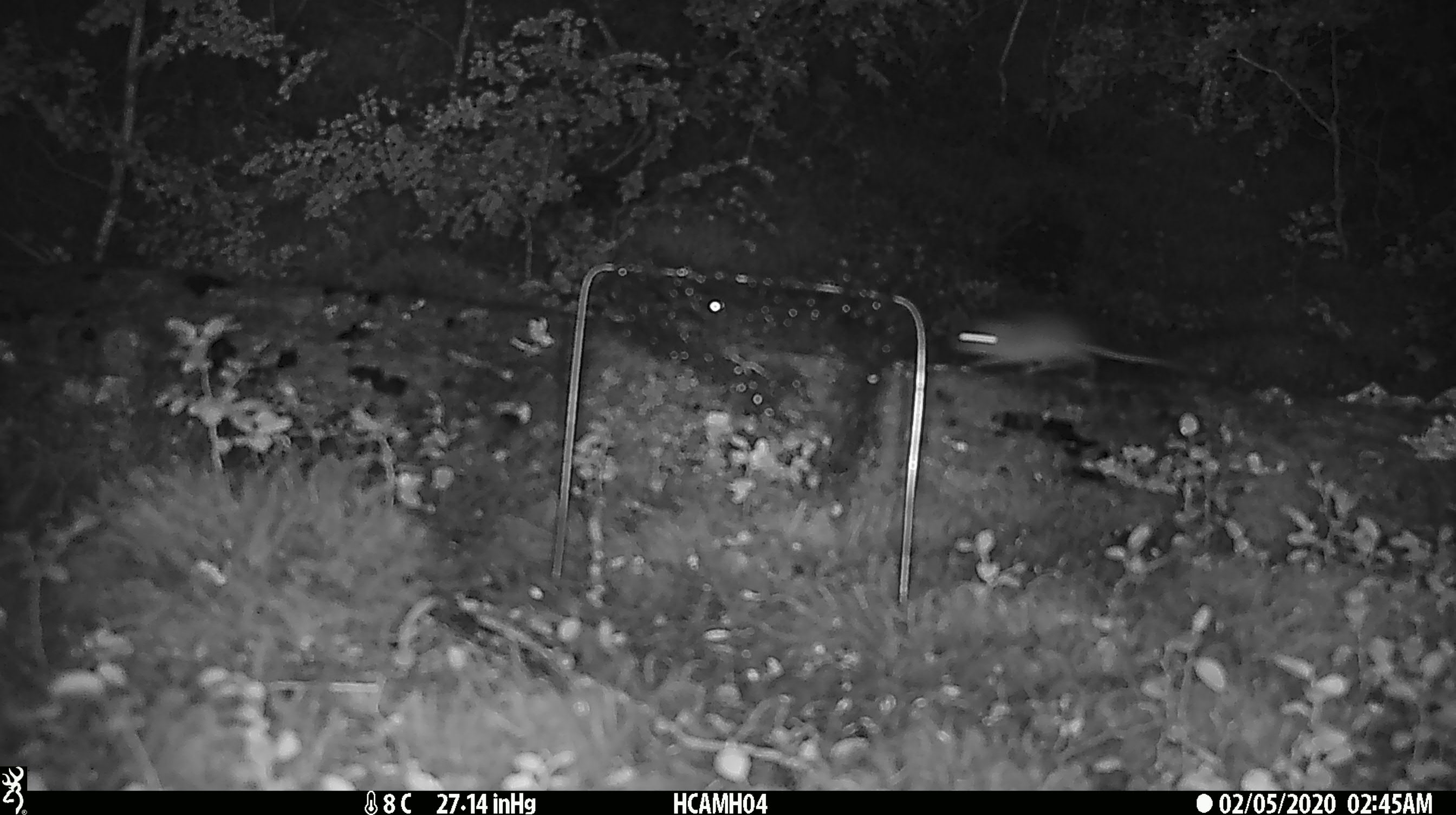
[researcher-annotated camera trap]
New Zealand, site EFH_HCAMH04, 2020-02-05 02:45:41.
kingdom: Animalia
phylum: Chordata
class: Mammalia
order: Rodentia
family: Muridae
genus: Mus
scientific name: Mus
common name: mouse